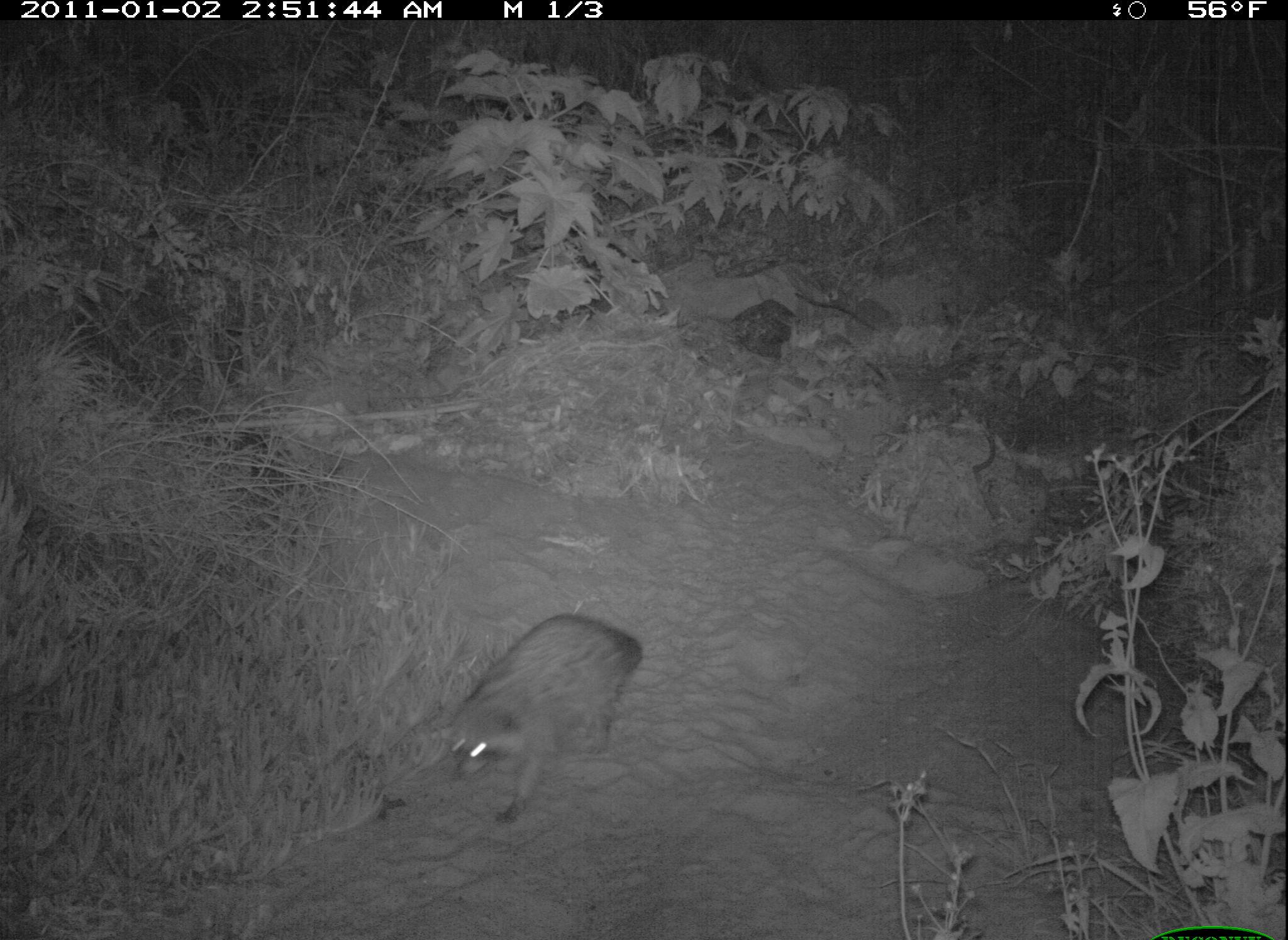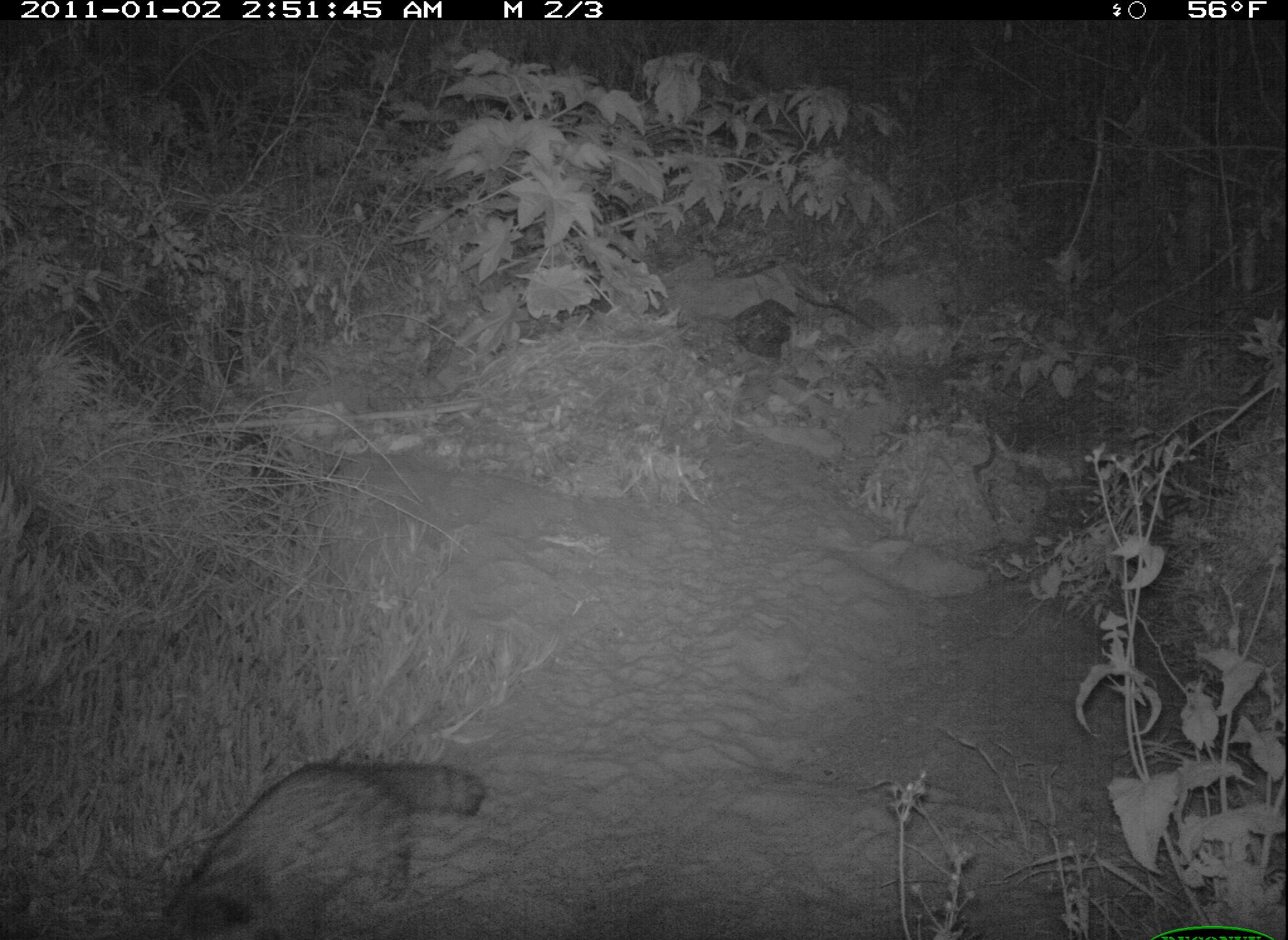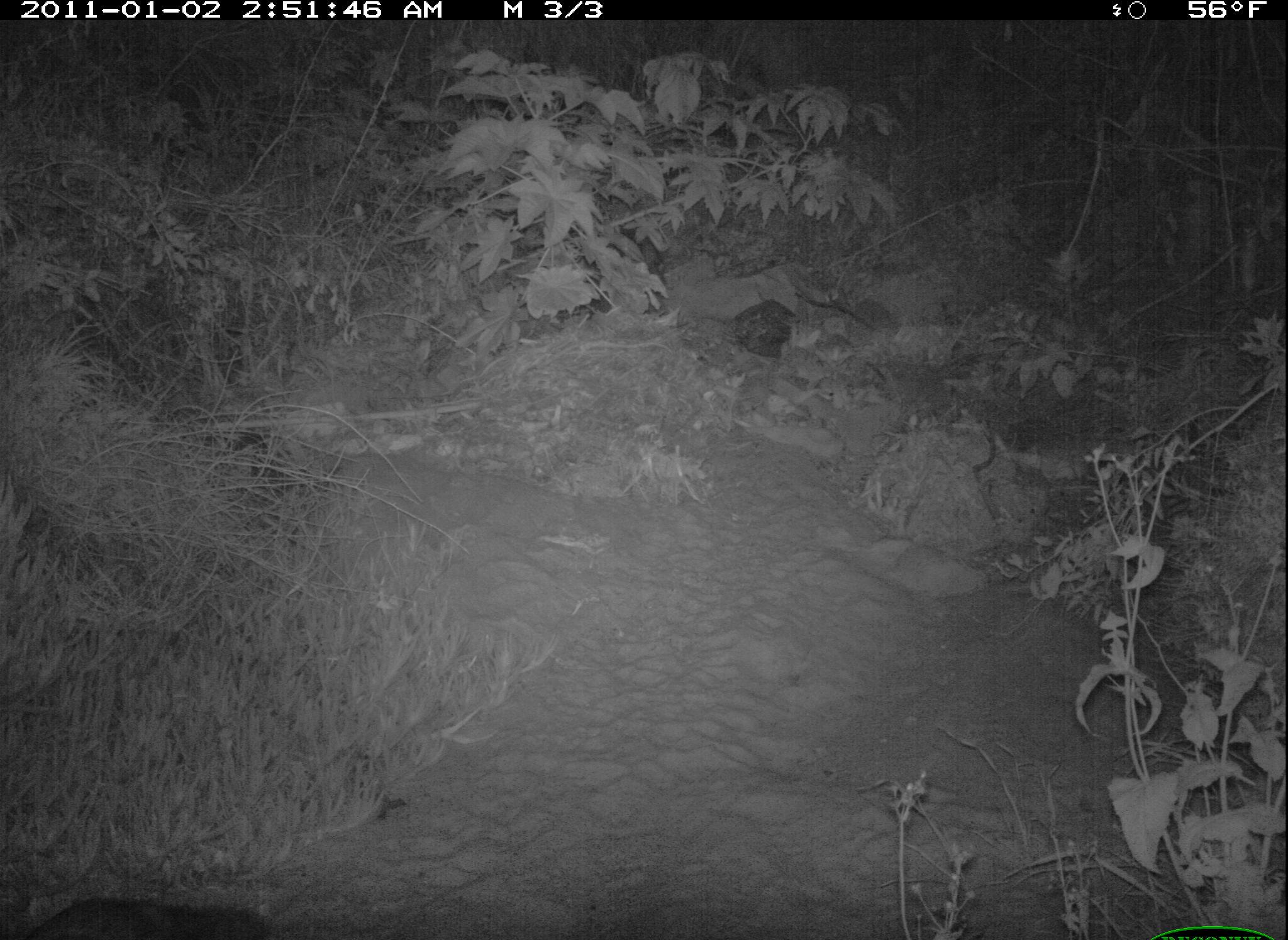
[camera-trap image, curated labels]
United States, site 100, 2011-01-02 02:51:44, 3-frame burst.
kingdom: Animalia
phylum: Chordata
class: Mammalia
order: Carnivora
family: Procyonidae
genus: Procyon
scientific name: Procyon lotor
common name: raccoon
Raccoon (Procyon lotor).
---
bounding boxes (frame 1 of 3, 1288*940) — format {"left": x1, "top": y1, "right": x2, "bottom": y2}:
raccoon: {"left": 427, "top": 607, "right": 652, "bottom": 834}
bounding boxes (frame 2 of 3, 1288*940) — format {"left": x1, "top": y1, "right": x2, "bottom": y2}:
raccoon: {"left": 142, "top": 751, "right": 505, "bottom": 940}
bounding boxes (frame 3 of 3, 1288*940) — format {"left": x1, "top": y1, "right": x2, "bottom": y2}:
raccoon: {"left": 26, "top": 870, "right": 262, "bottom": 940}